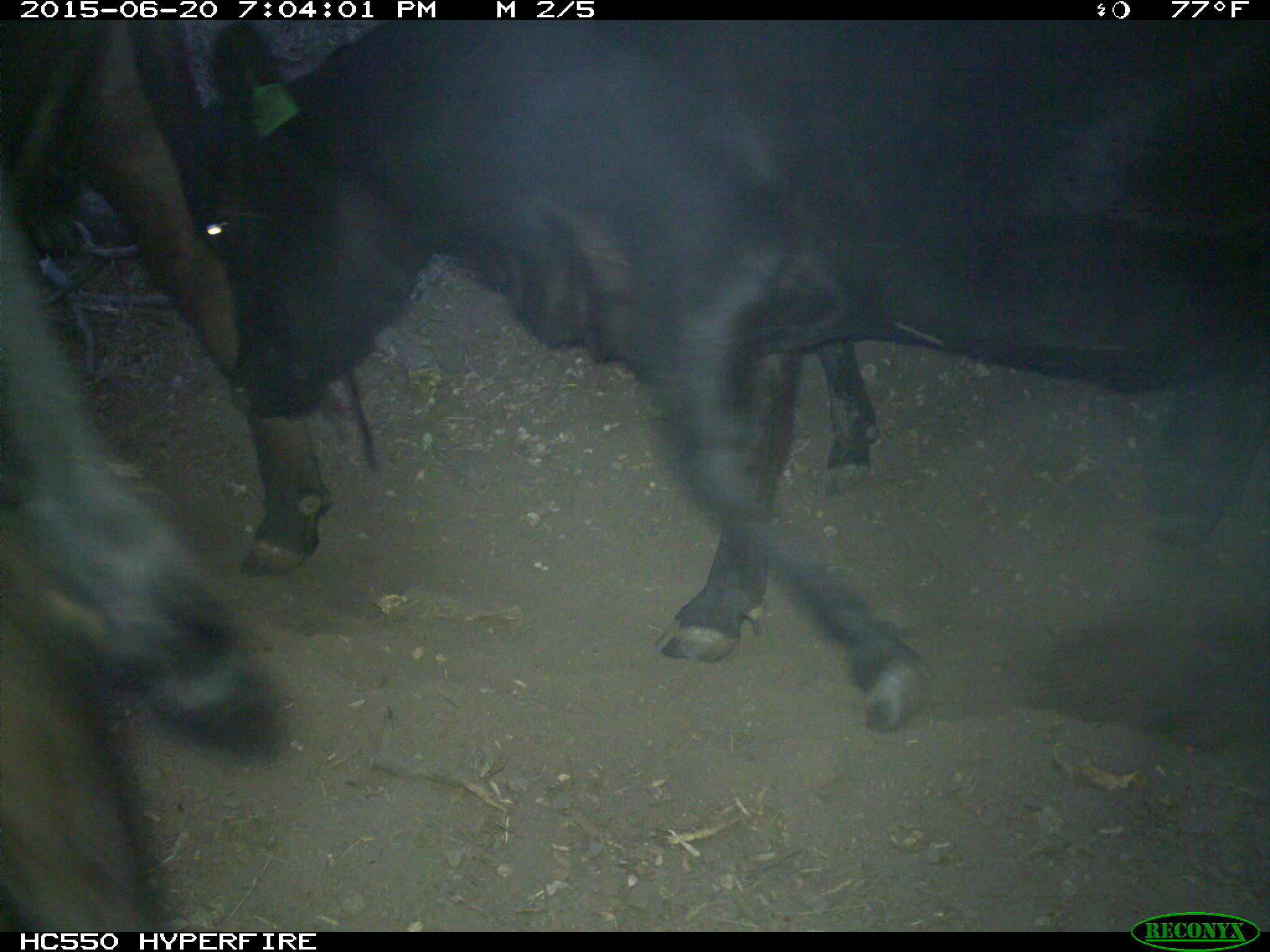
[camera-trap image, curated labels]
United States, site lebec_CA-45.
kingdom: Animalia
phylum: Chordata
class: Mammalia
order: Artiodactyla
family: Bovidae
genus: Bos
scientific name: Bos taurus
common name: domestic cow